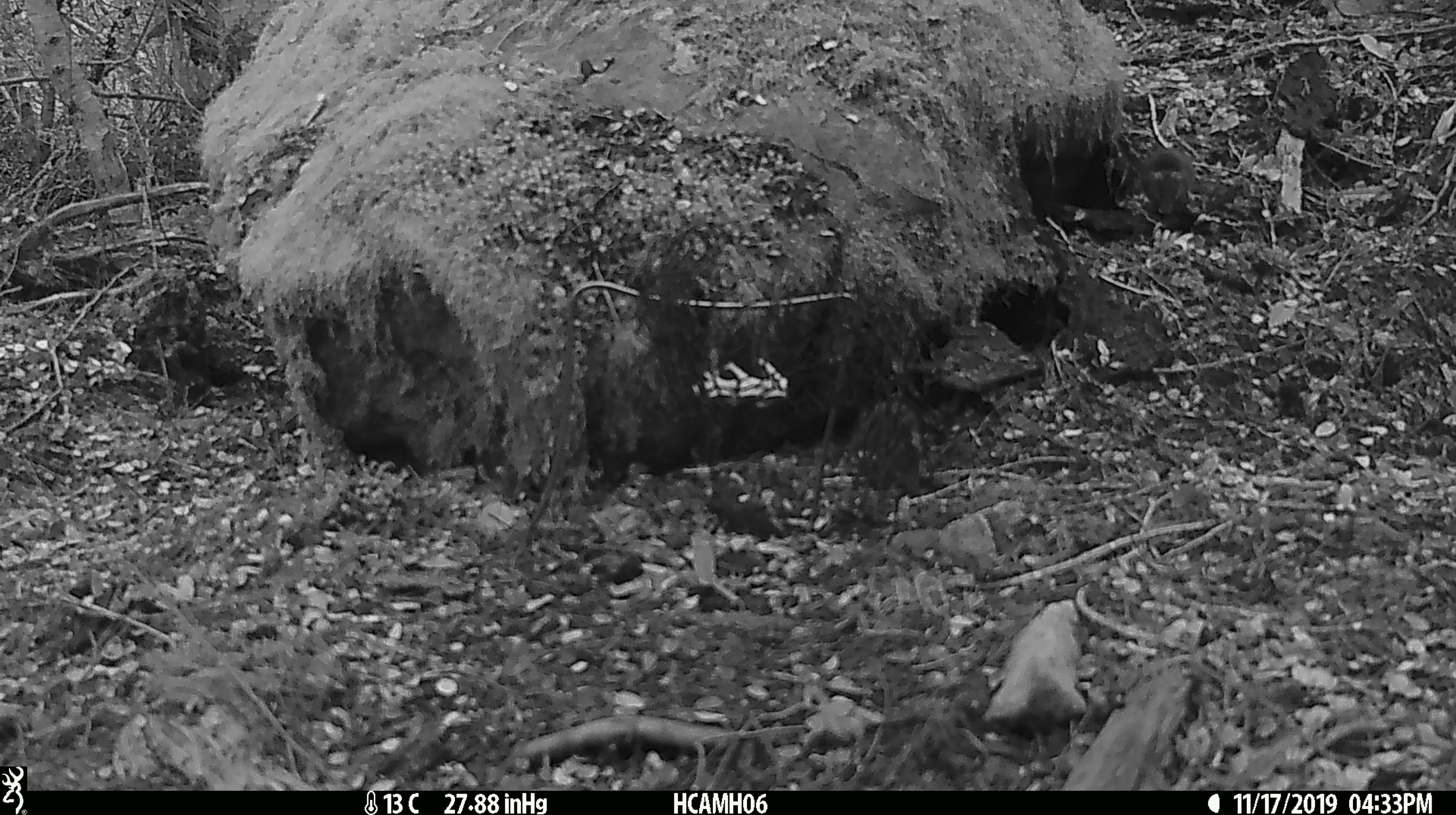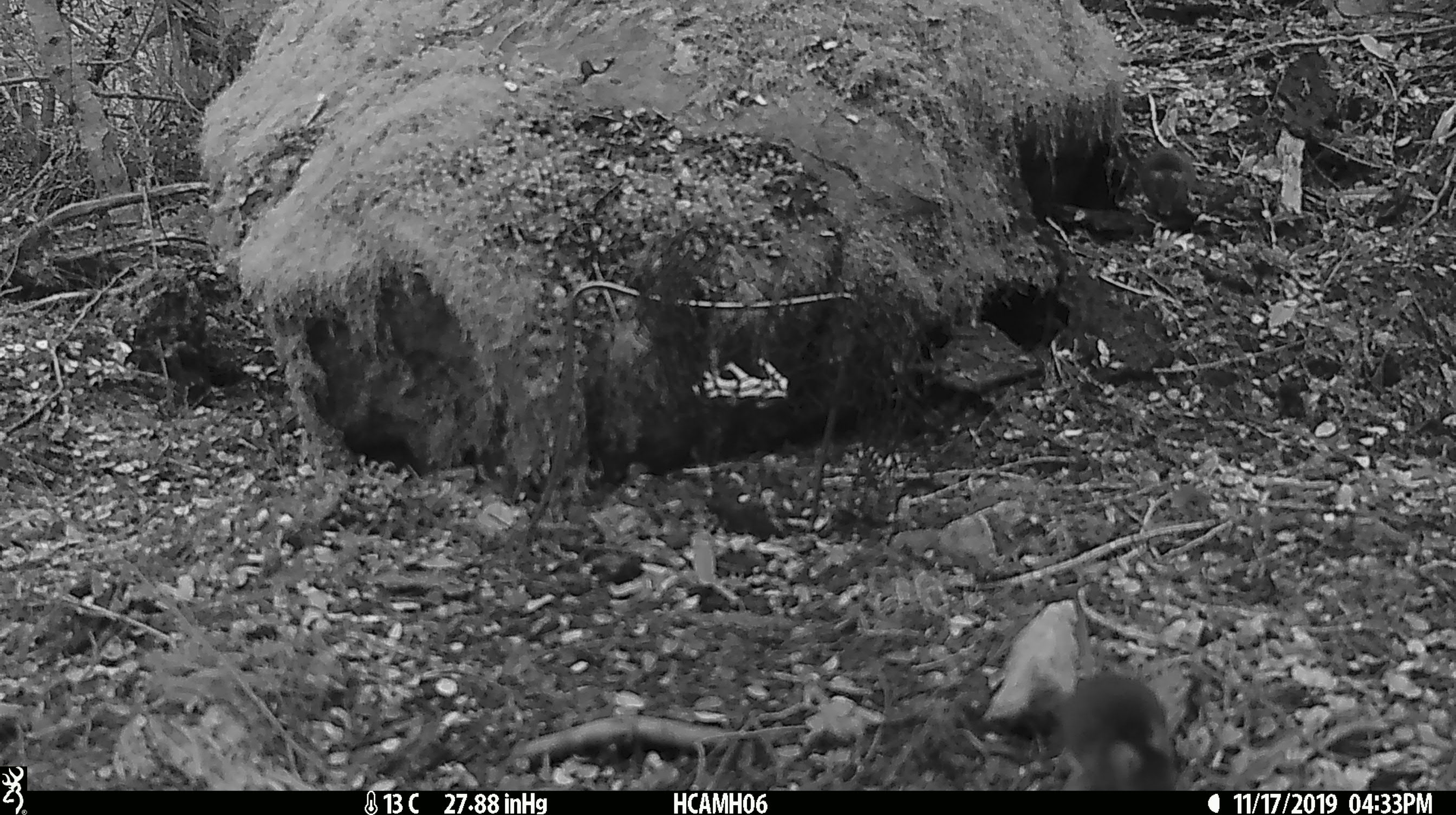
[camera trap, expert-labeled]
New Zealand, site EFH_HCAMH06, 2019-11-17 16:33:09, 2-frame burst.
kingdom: Animalia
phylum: Chordata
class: Mammalia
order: Rodentia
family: Muridae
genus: Mus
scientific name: Mus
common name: mouse